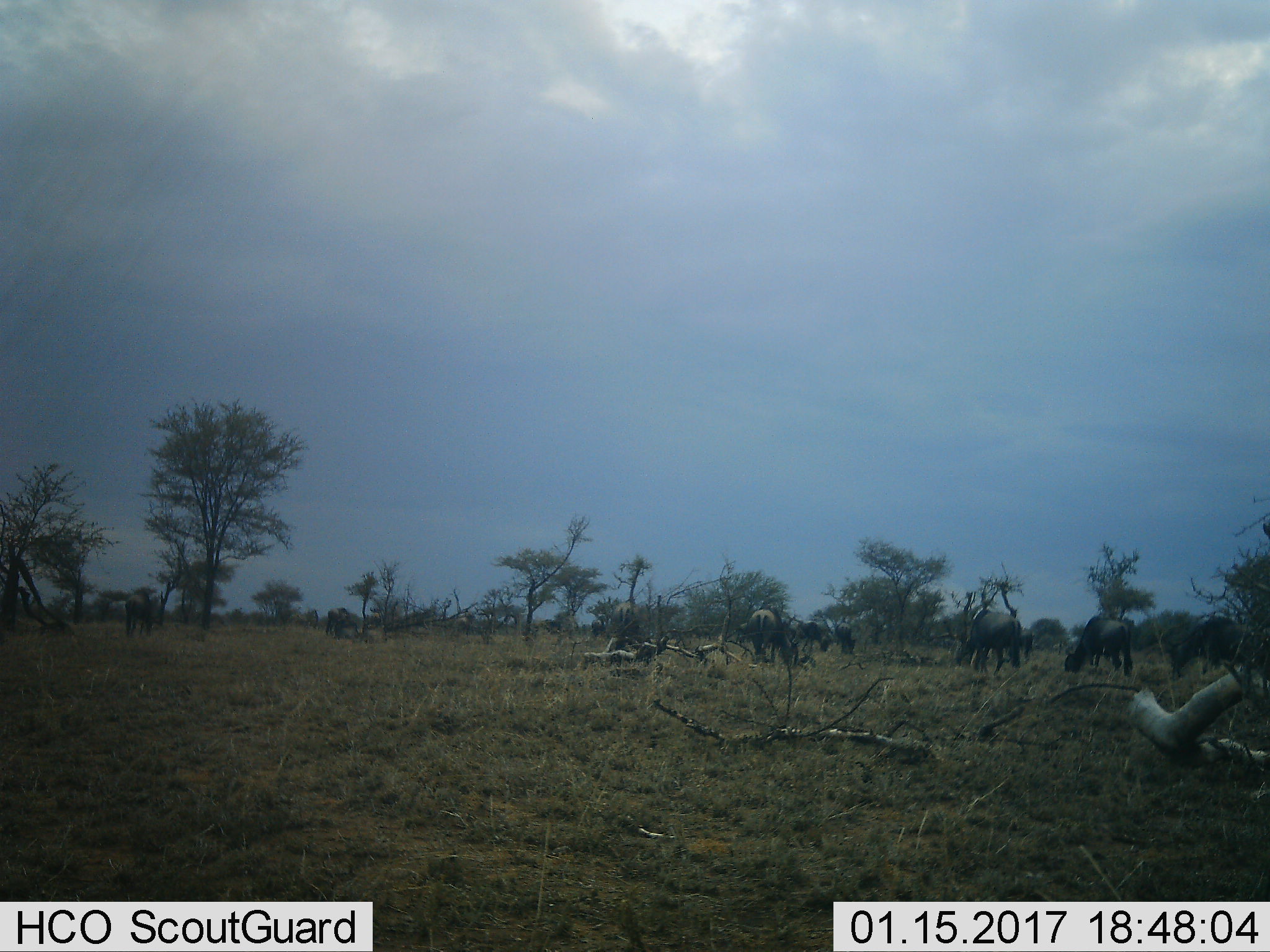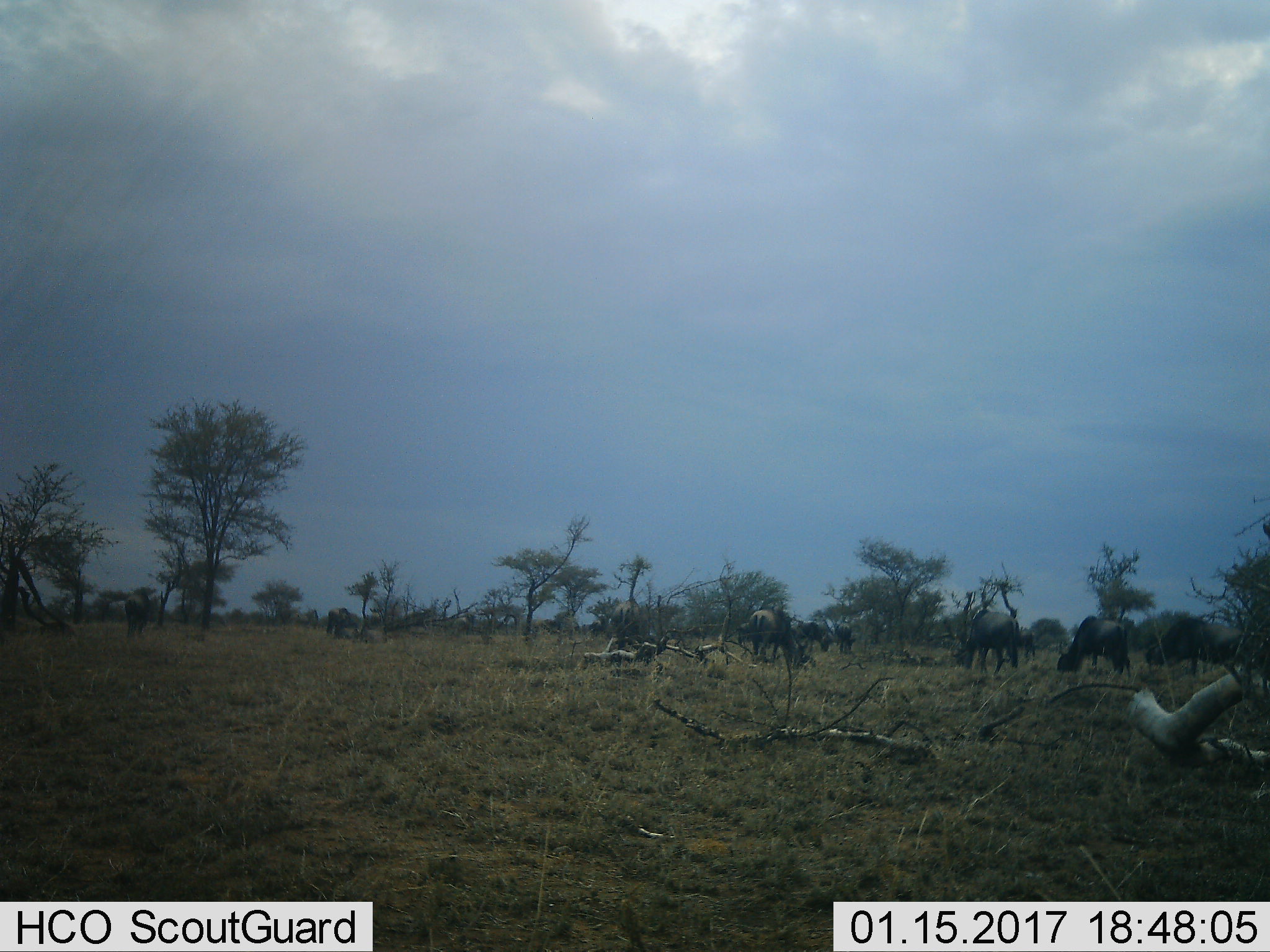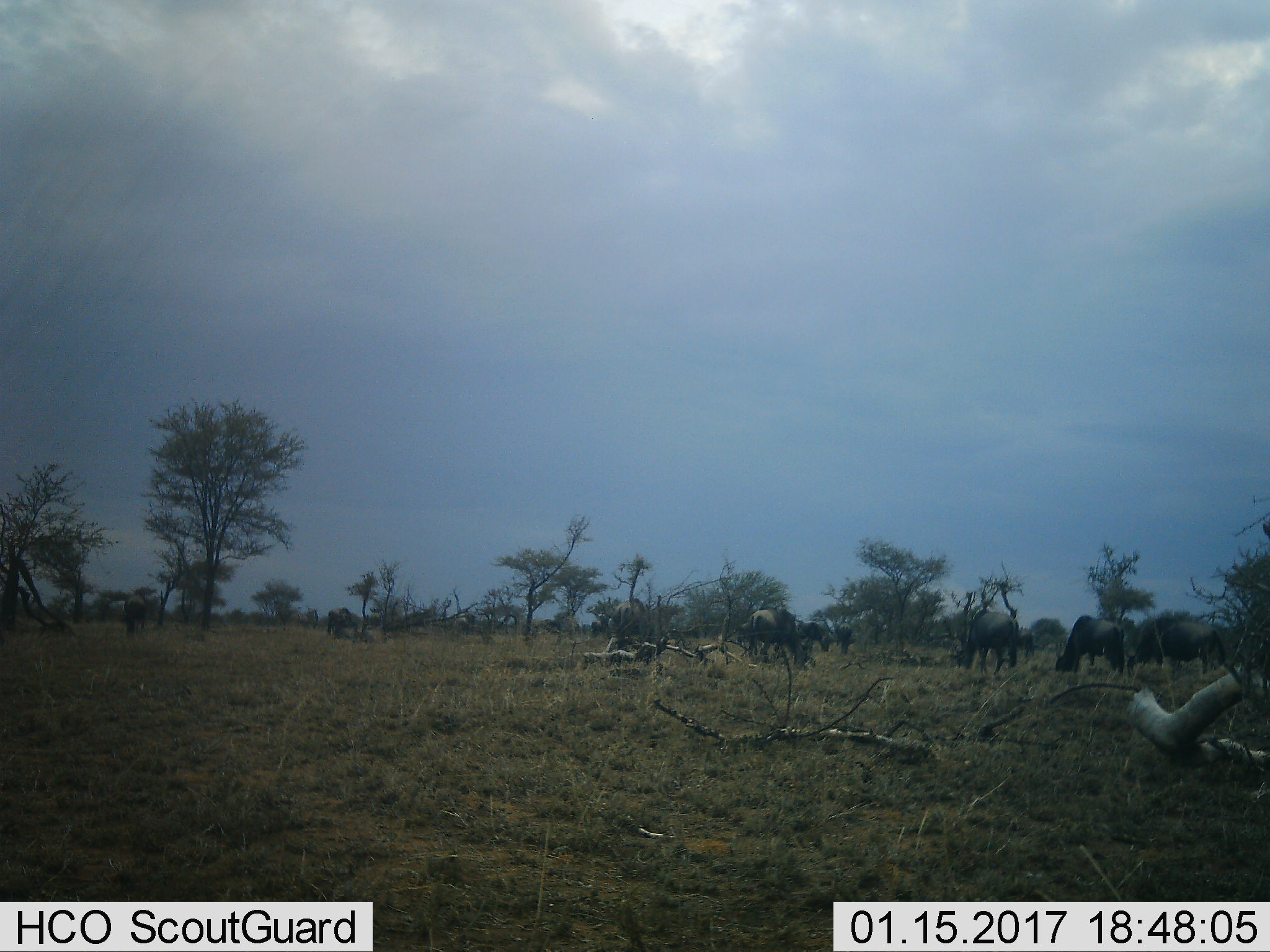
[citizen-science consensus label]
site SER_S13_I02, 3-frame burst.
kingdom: Animalia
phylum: Chordata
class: Mammalia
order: Artiodactyla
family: Bovidae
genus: Connochaetes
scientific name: Connochaetes taurinus taurinus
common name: blue wildebeest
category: wildebeestblue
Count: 8.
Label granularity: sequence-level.